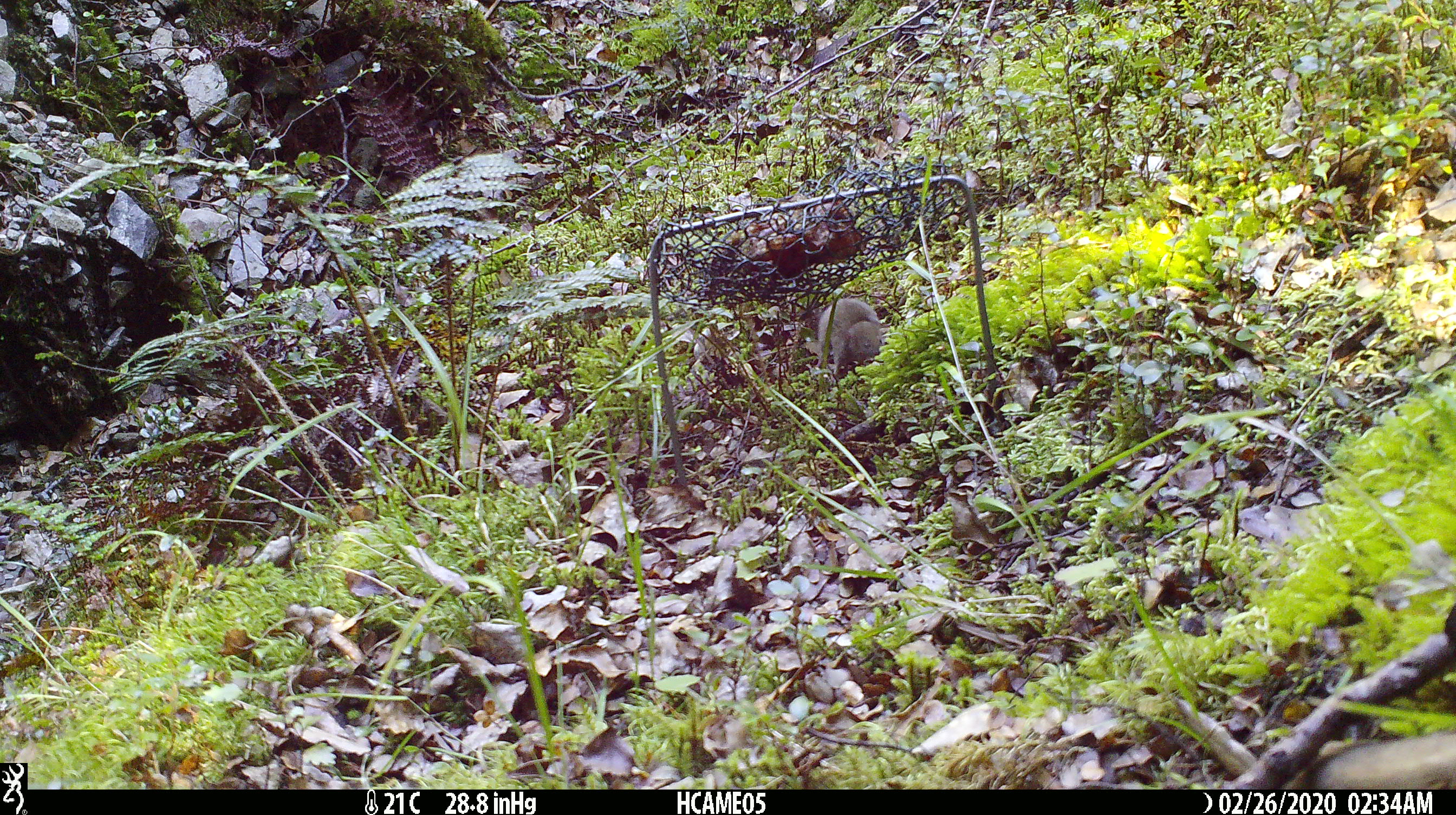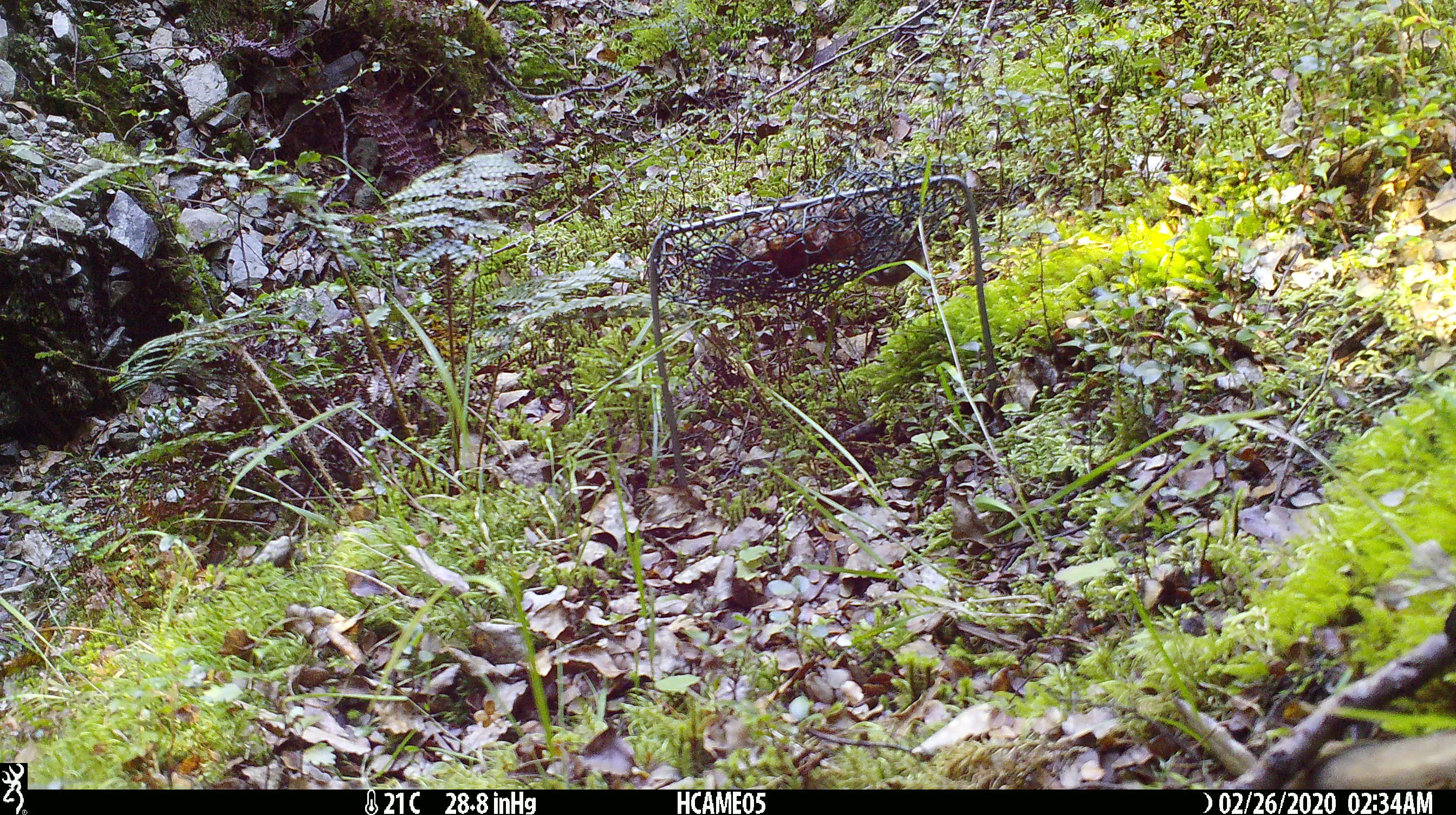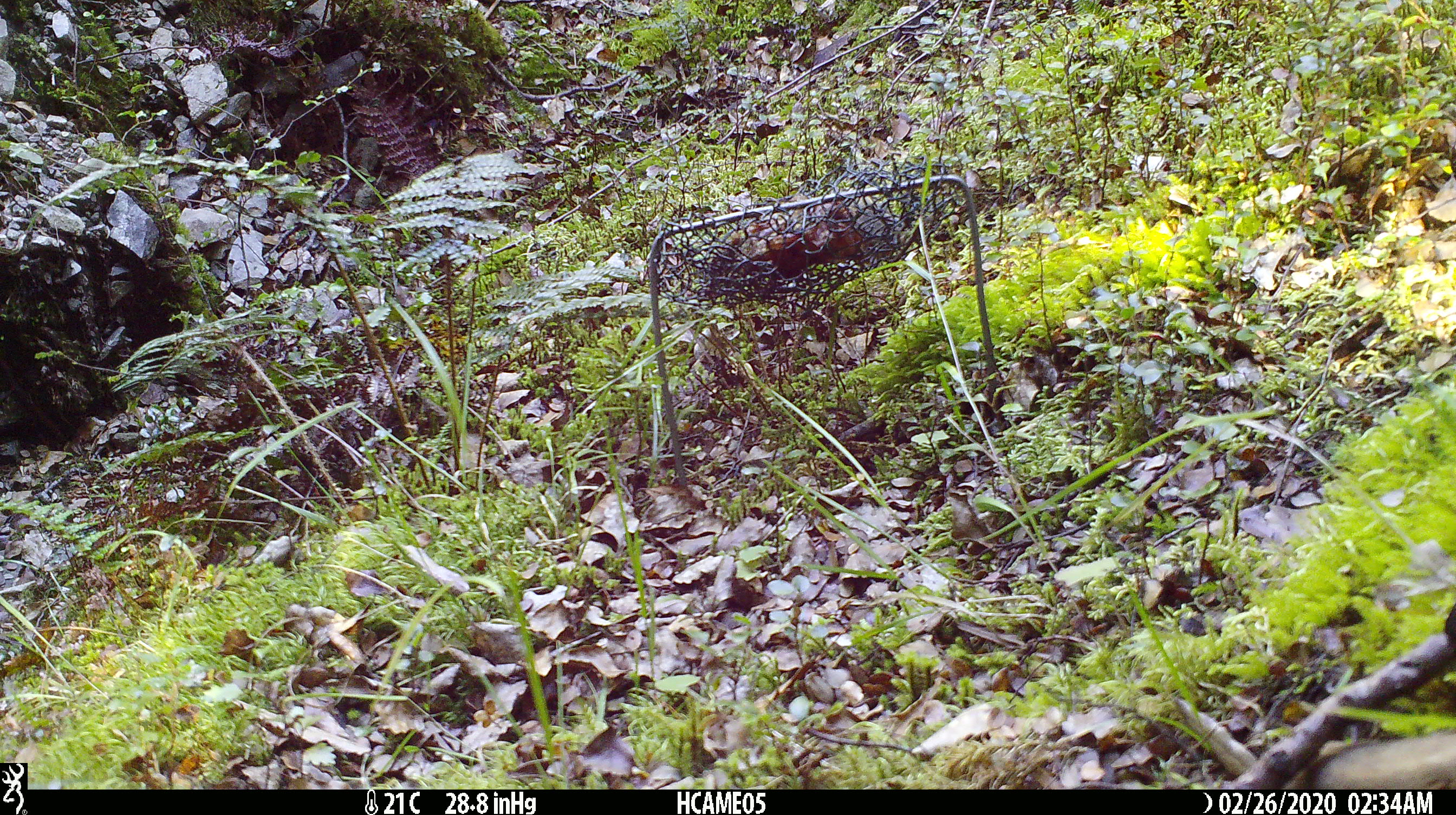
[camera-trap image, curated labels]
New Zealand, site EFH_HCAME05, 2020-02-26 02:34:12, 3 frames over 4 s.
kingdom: Animalia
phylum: Chordata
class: Mammalia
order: Rodentia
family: Muridae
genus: Mus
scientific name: Mus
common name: mouse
Mouse (Mus).